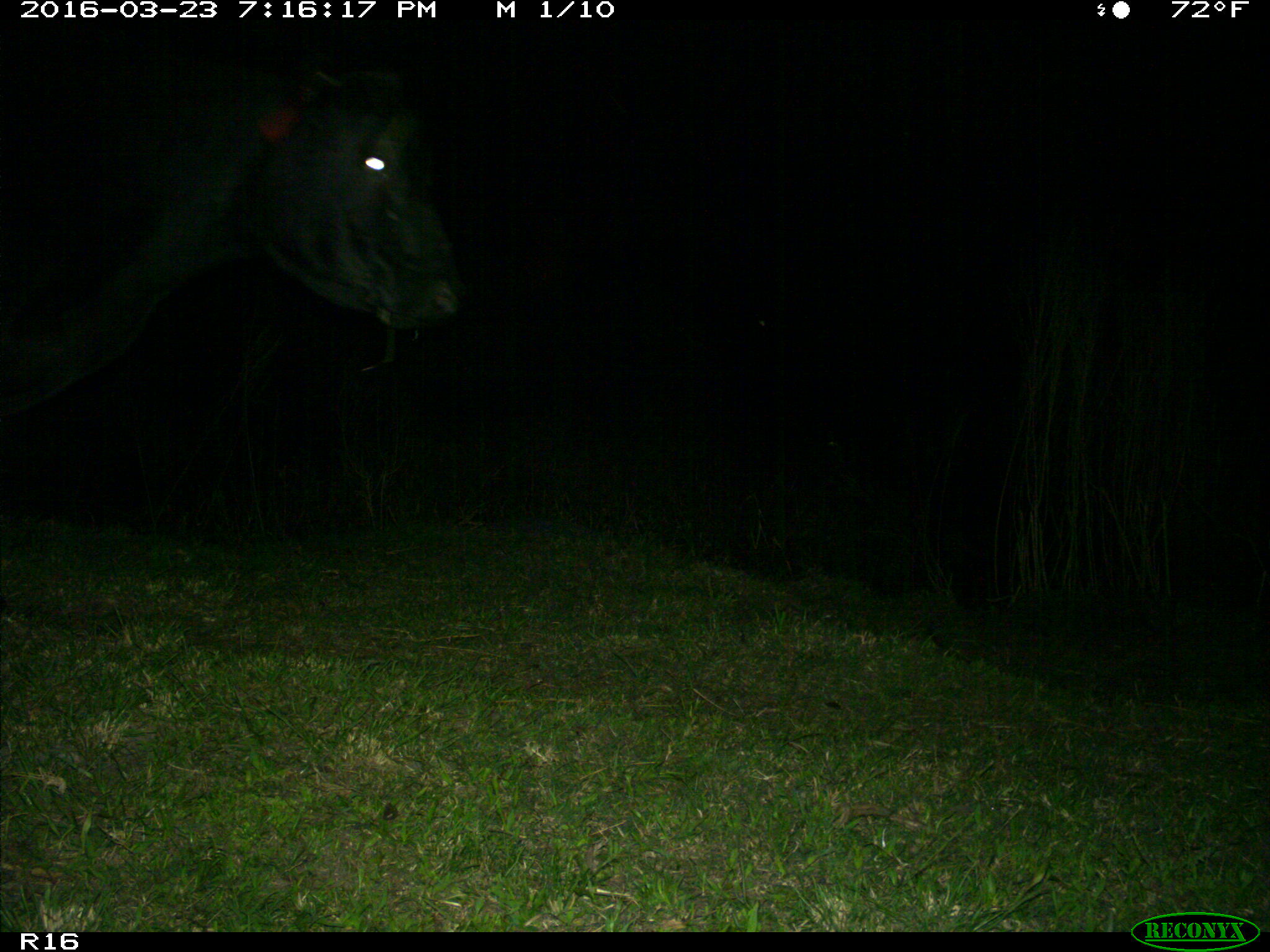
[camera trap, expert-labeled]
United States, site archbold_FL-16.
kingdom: Animalia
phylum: Chordata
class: Mammalia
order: Artiodactyla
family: Bovidae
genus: Bos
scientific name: Bos taurus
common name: domestic cow